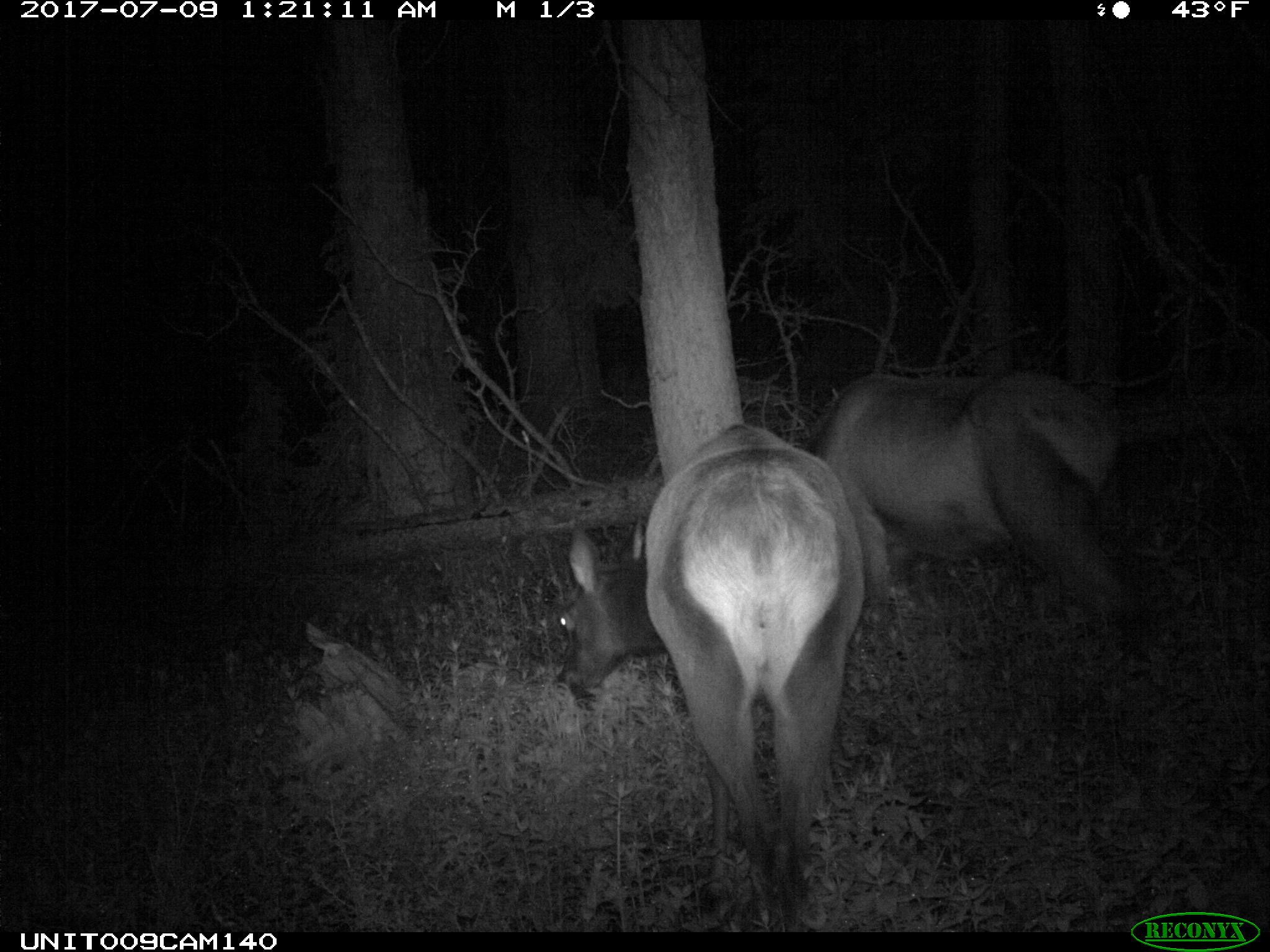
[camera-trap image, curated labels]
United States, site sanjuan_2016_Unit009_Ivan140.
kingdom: Animalia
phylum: Chordata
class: Mammalia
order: Artiodactyla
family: Cervidae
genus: Cervus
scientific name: Cervus elaphus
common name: red deer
Cervus elaphus (red deer).